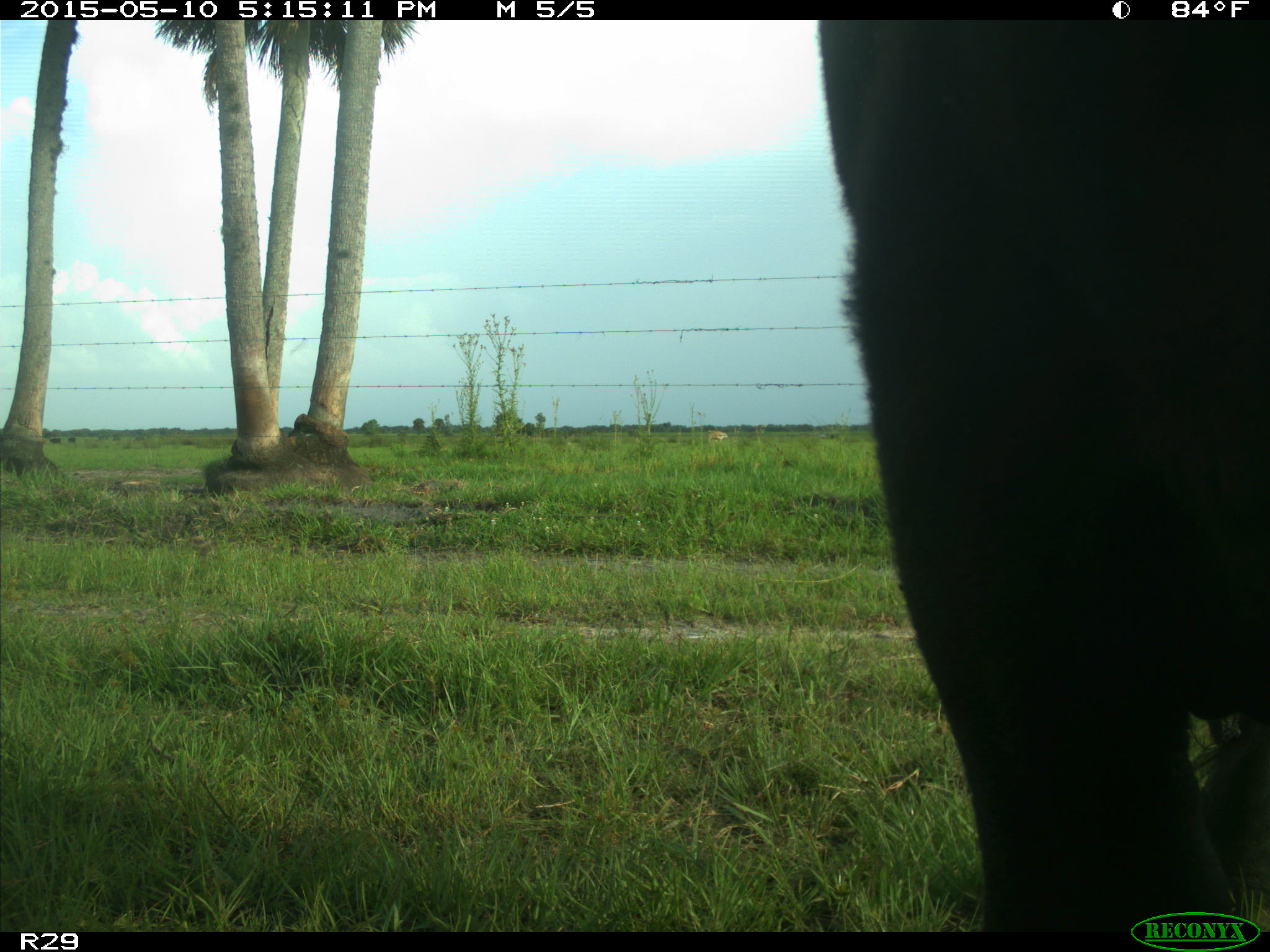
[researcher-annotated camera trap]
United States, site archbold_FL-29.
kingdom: Animalia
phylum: Chordata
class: Mammalia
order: Artiodactyla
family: Bovidae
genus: Bos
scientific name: Bos taurus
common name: domestic cow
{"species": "Bos taurus (domestic cow)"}